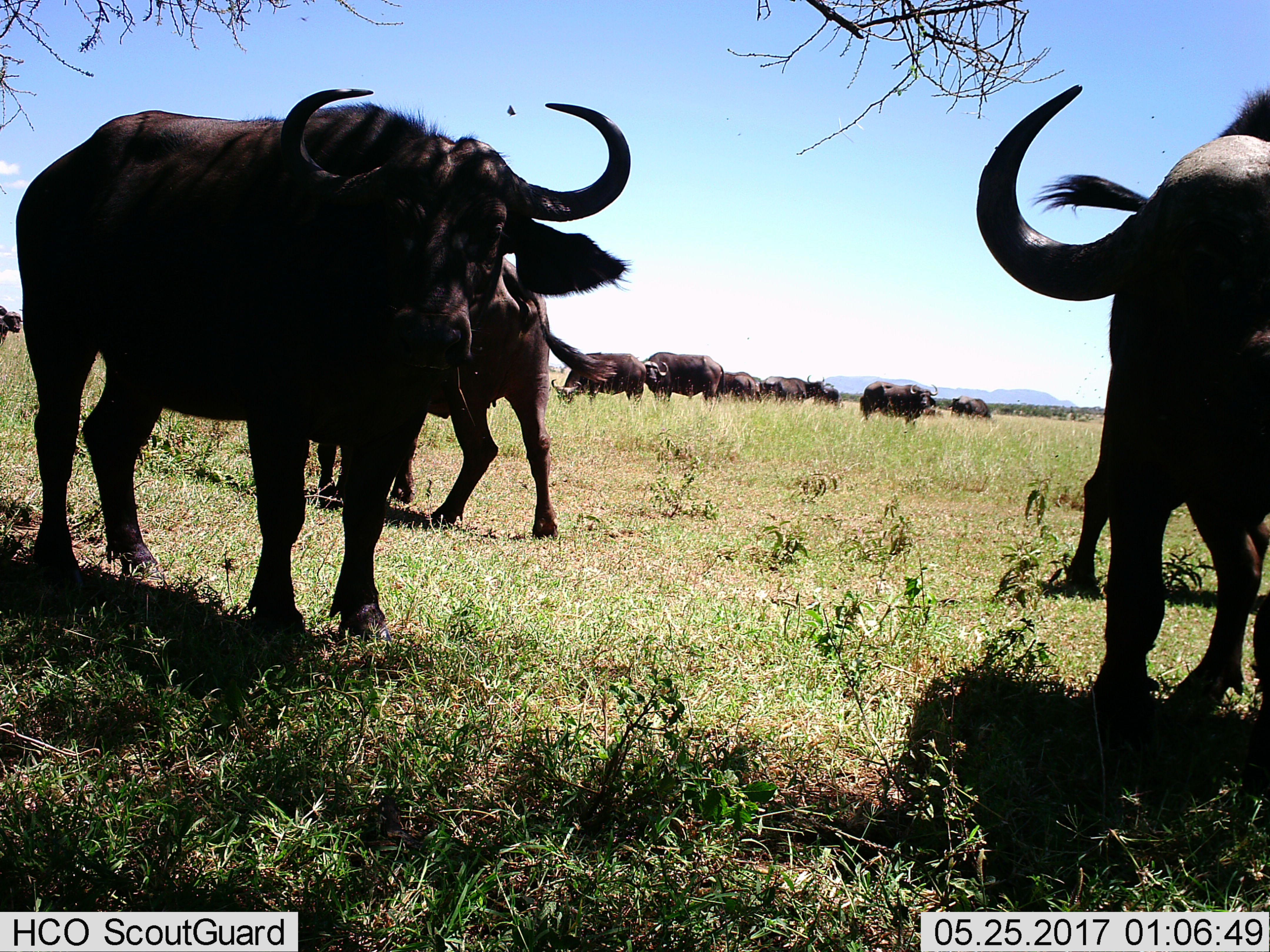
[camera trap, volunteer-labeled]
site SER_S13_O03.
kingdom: Animalia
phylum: Chordata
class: Mammalia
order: Artiodactyla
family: Bovidae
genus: Syncerus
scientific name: Syncerus caffer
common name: african buffalo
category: buffalo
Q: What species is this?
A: Buffalo (african buffalo) (Syncerus caffer).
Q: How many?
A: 11-50.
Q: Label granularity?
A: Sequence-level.